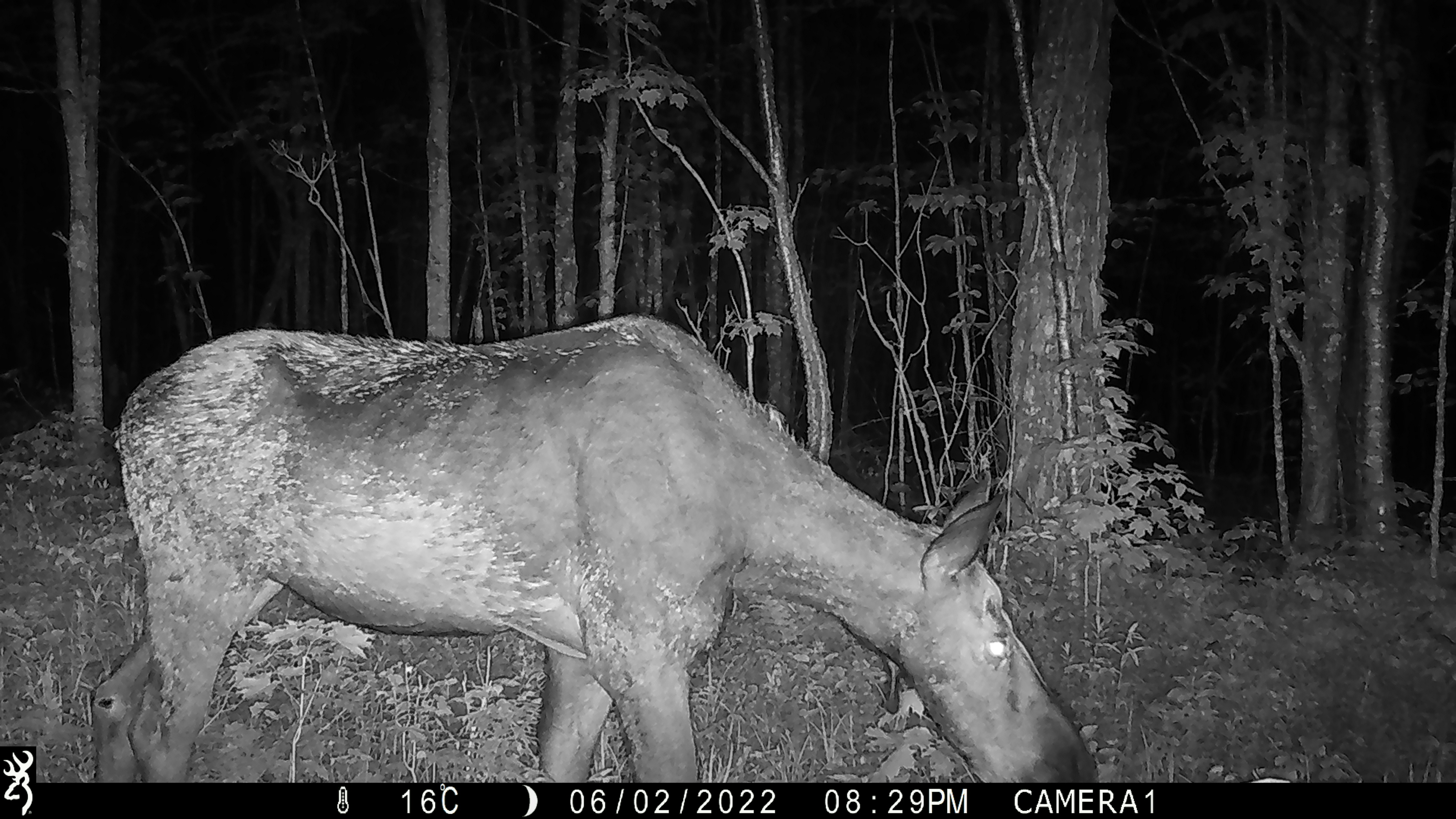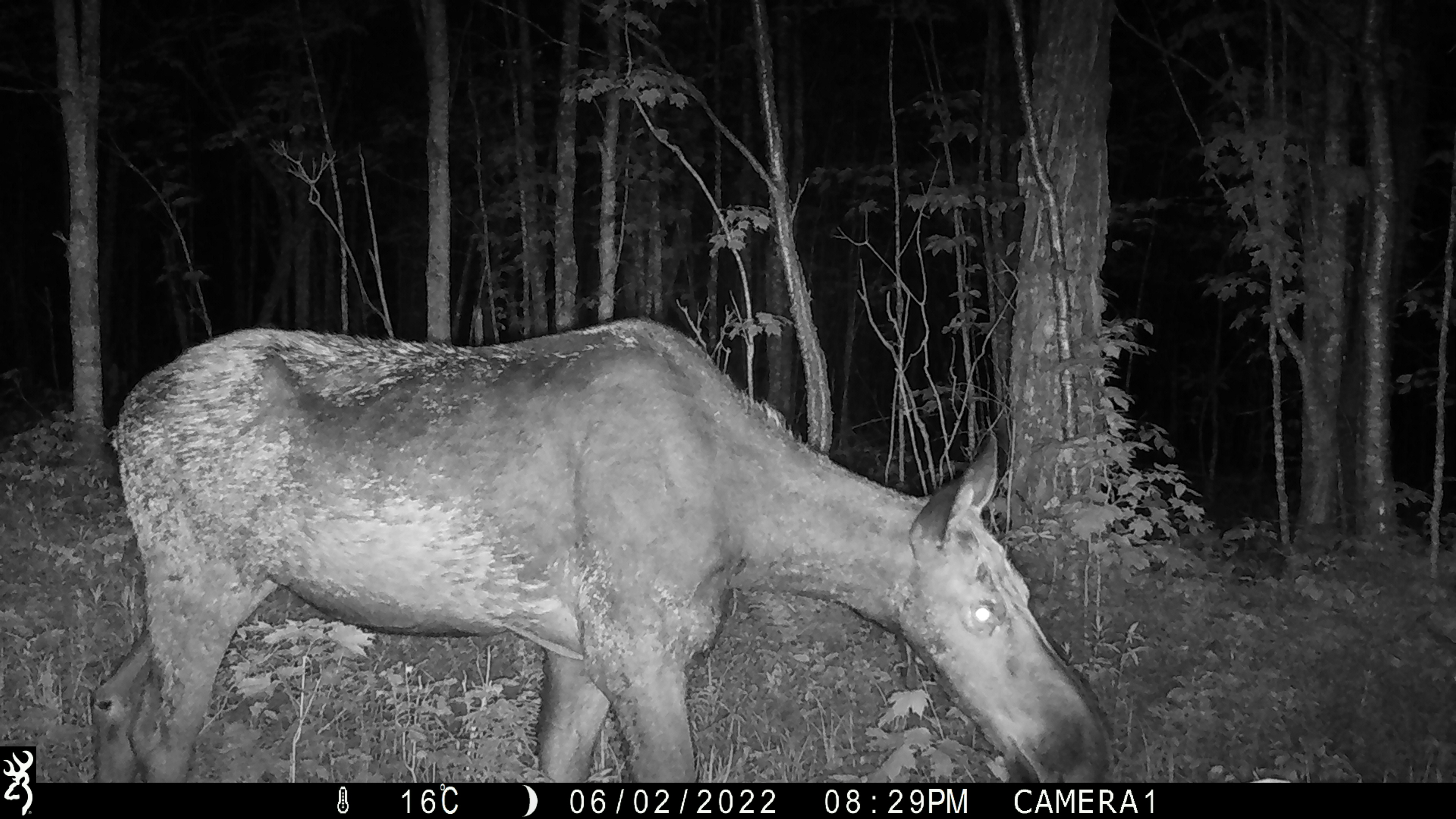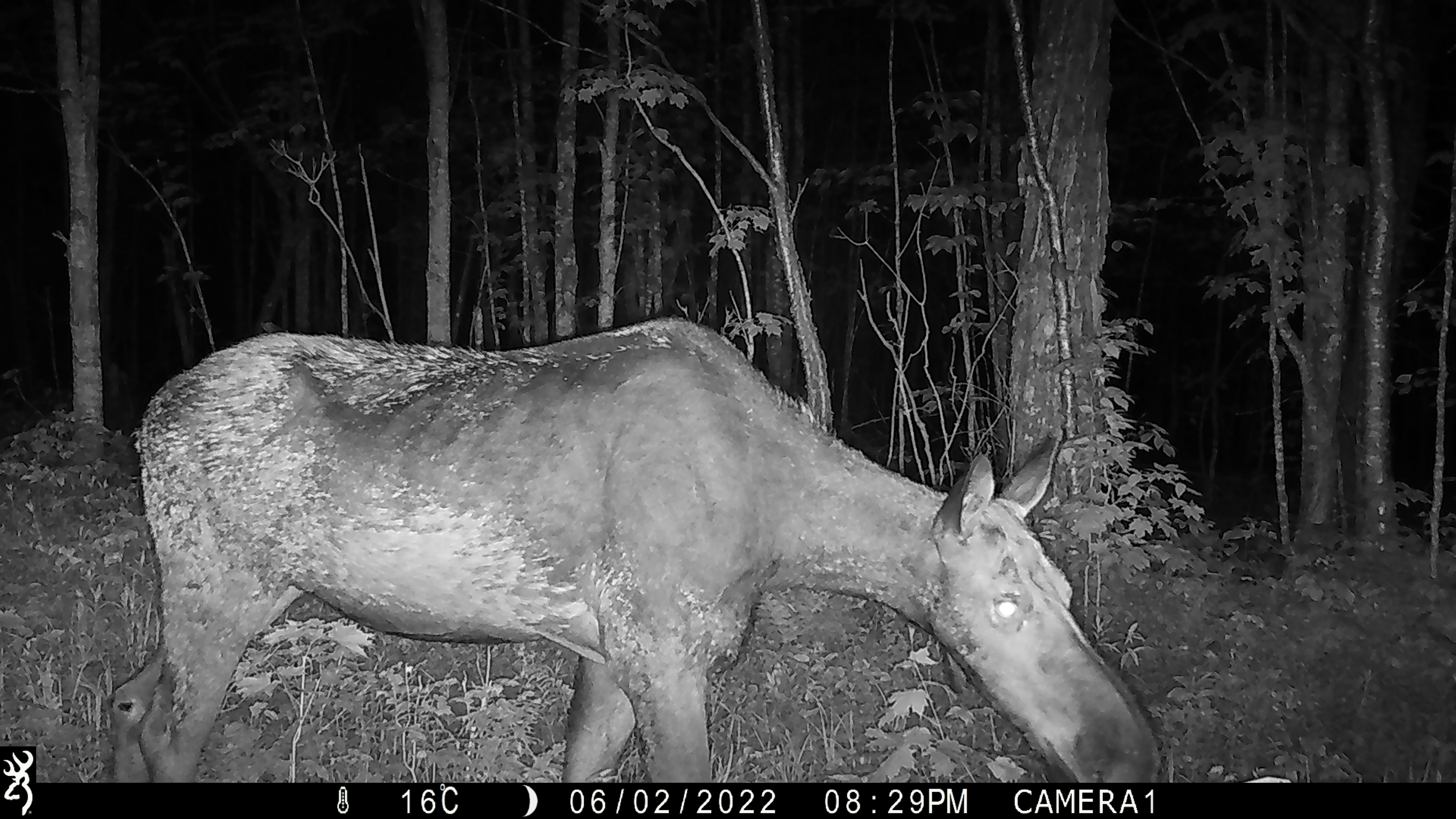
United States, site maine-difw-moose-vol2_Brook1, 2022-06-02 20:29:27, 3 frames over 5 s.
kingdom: Animalia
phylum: Chordata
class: Mammalia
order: Artiodactyla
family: Cervidae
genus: Alces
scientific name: Alces alces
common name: moose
Moose (Alces alces).